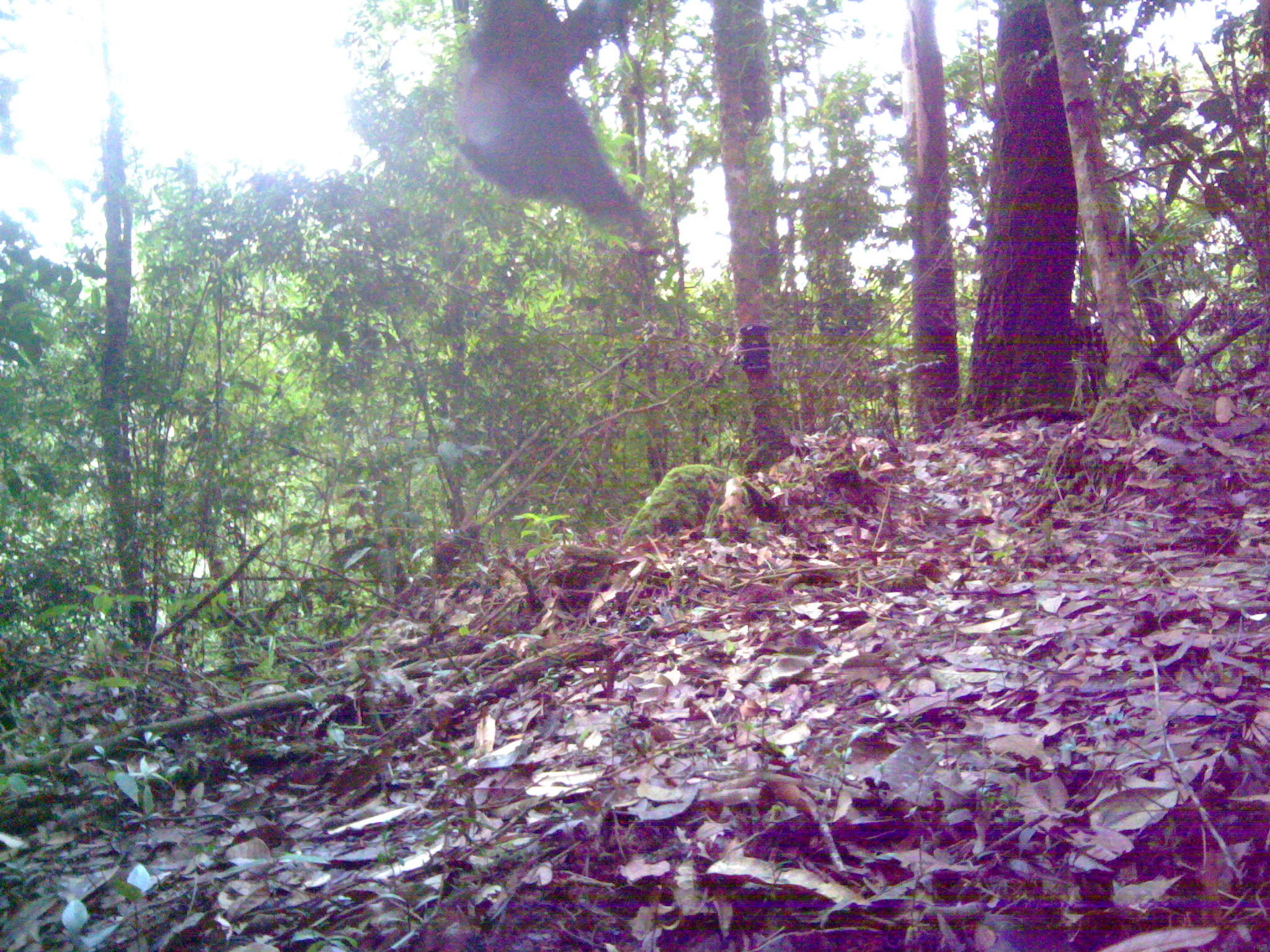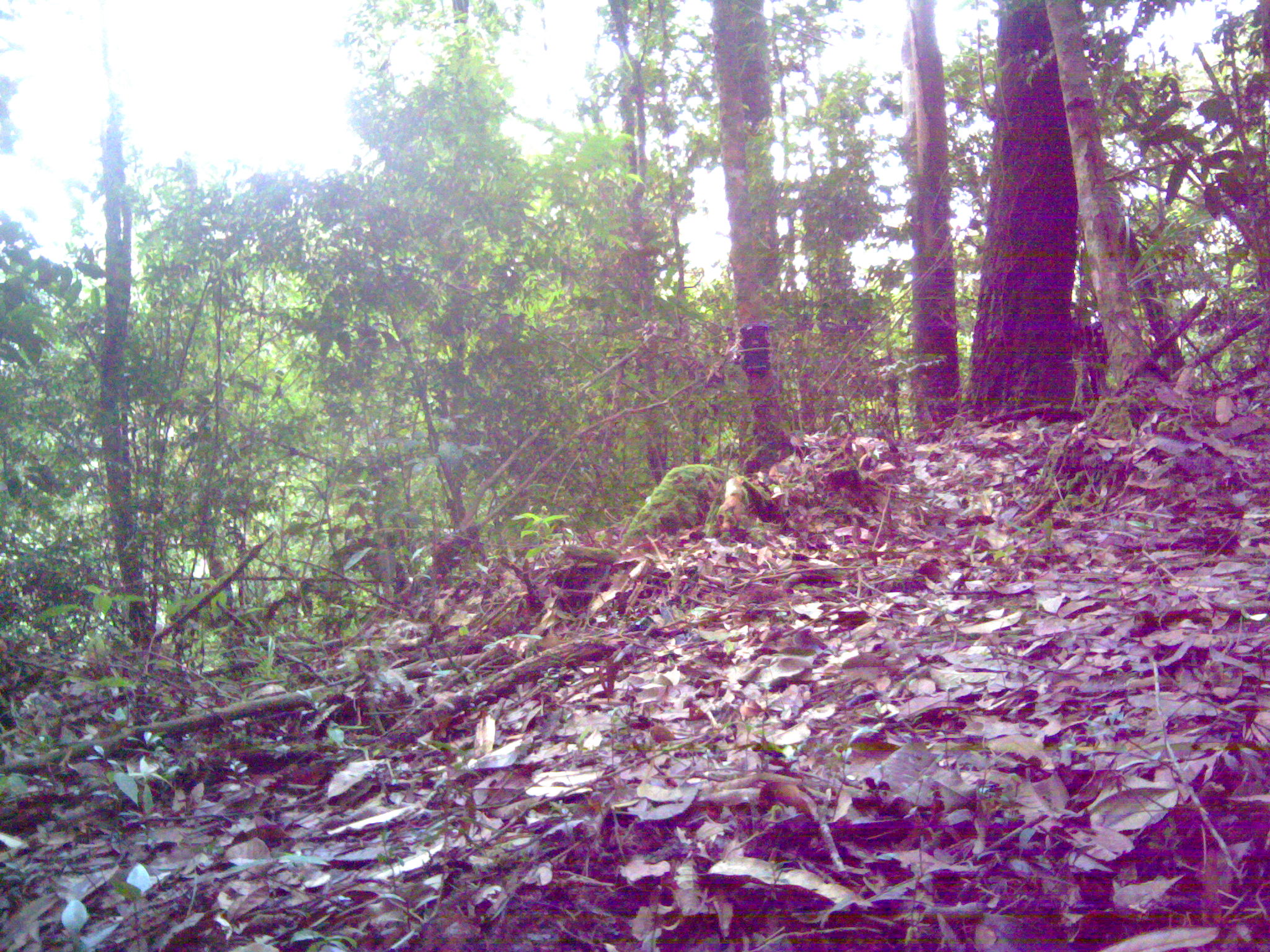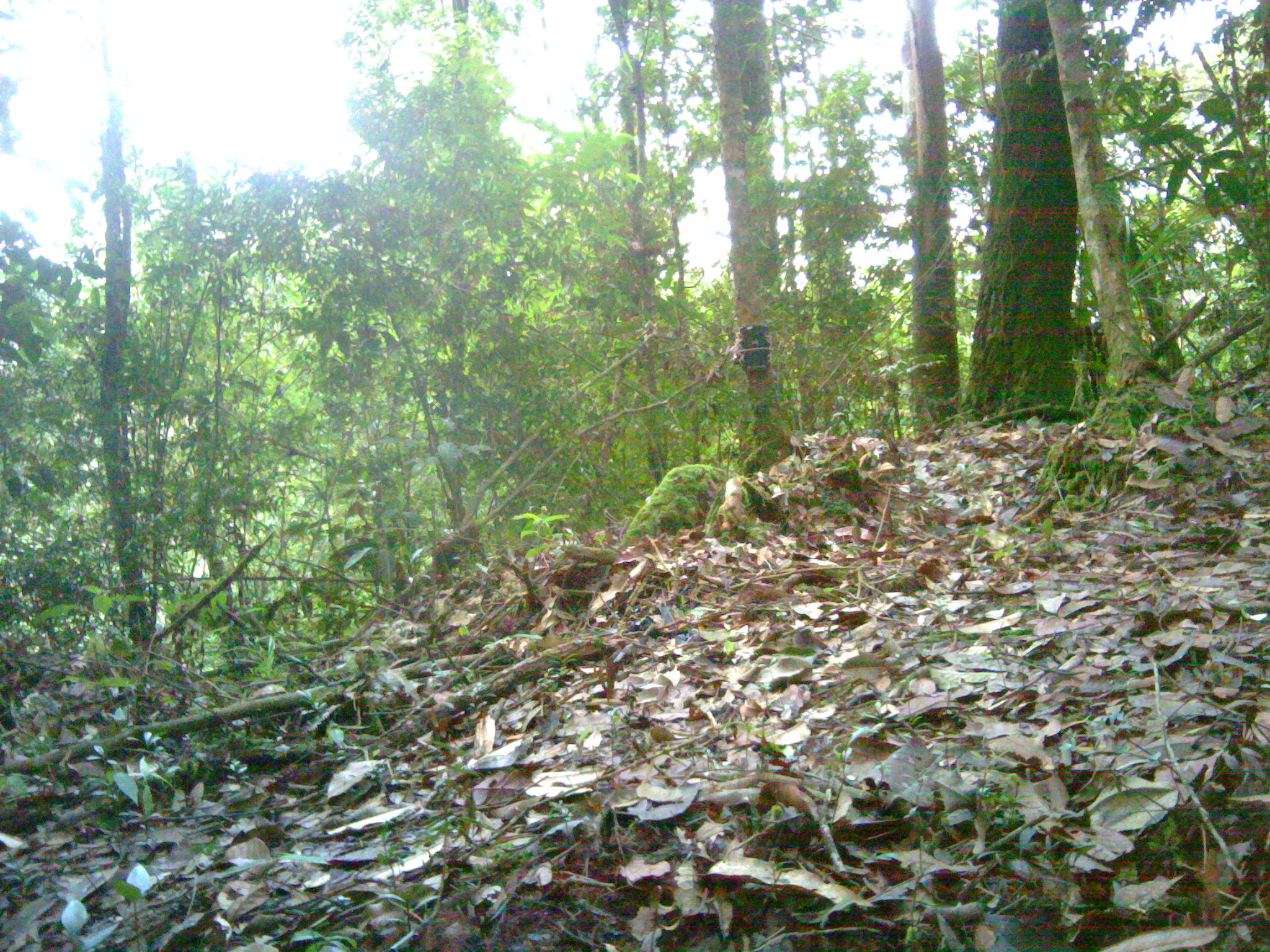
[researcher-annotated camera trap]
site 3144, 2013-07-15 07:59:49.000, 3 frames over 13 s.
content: unidentified animal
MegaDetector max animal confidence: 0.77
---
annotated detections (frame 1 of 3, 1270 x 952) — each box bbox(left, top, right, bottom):
unknown: bbox(435, 0, 668, 244)